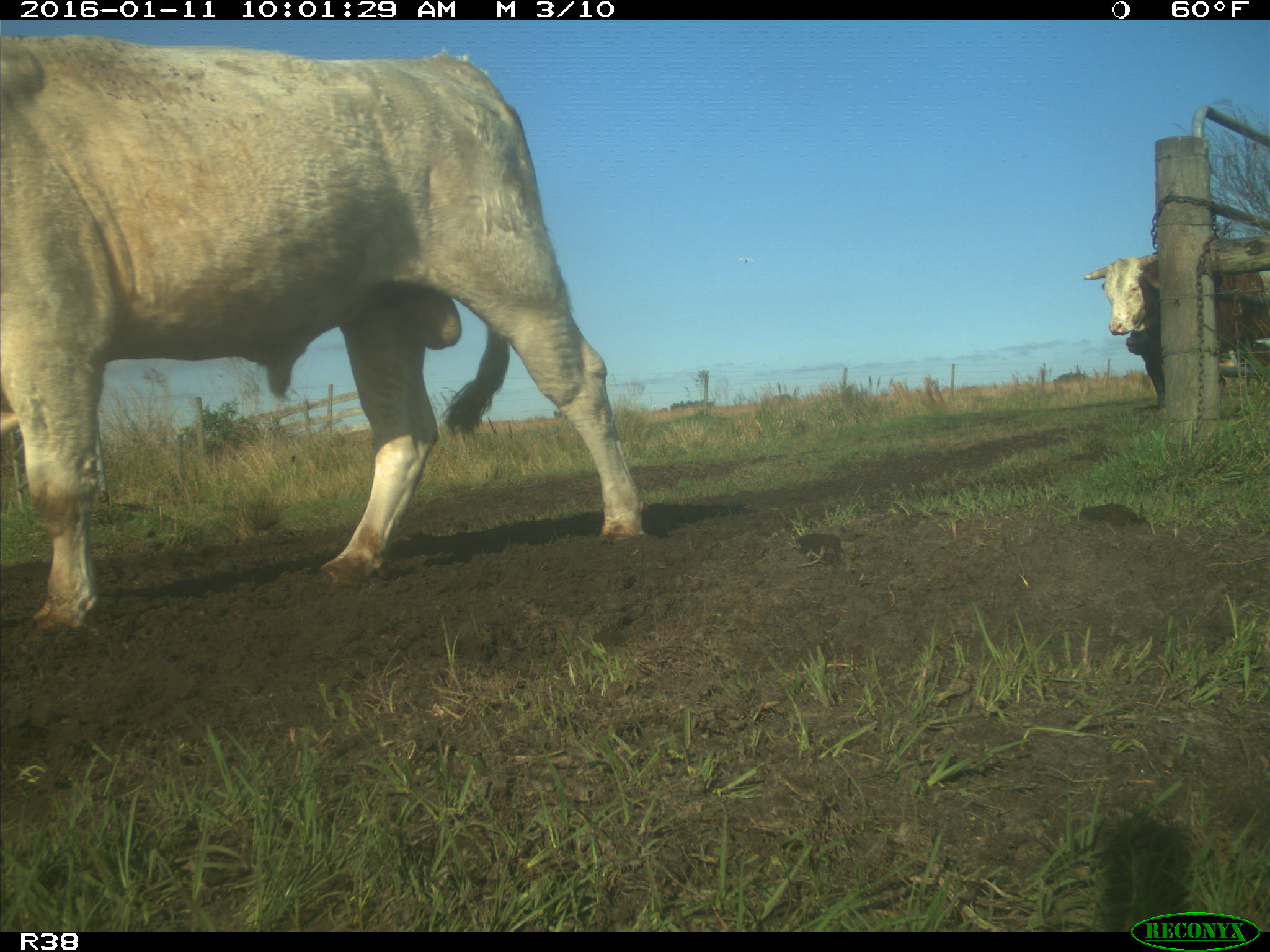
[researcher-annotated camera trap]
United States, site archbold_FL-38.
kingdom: Animalia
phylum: Chordata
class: Mammalia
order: Artiodactyla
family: Bovidae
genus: Bos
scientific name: Bos taurus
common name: domestic cow